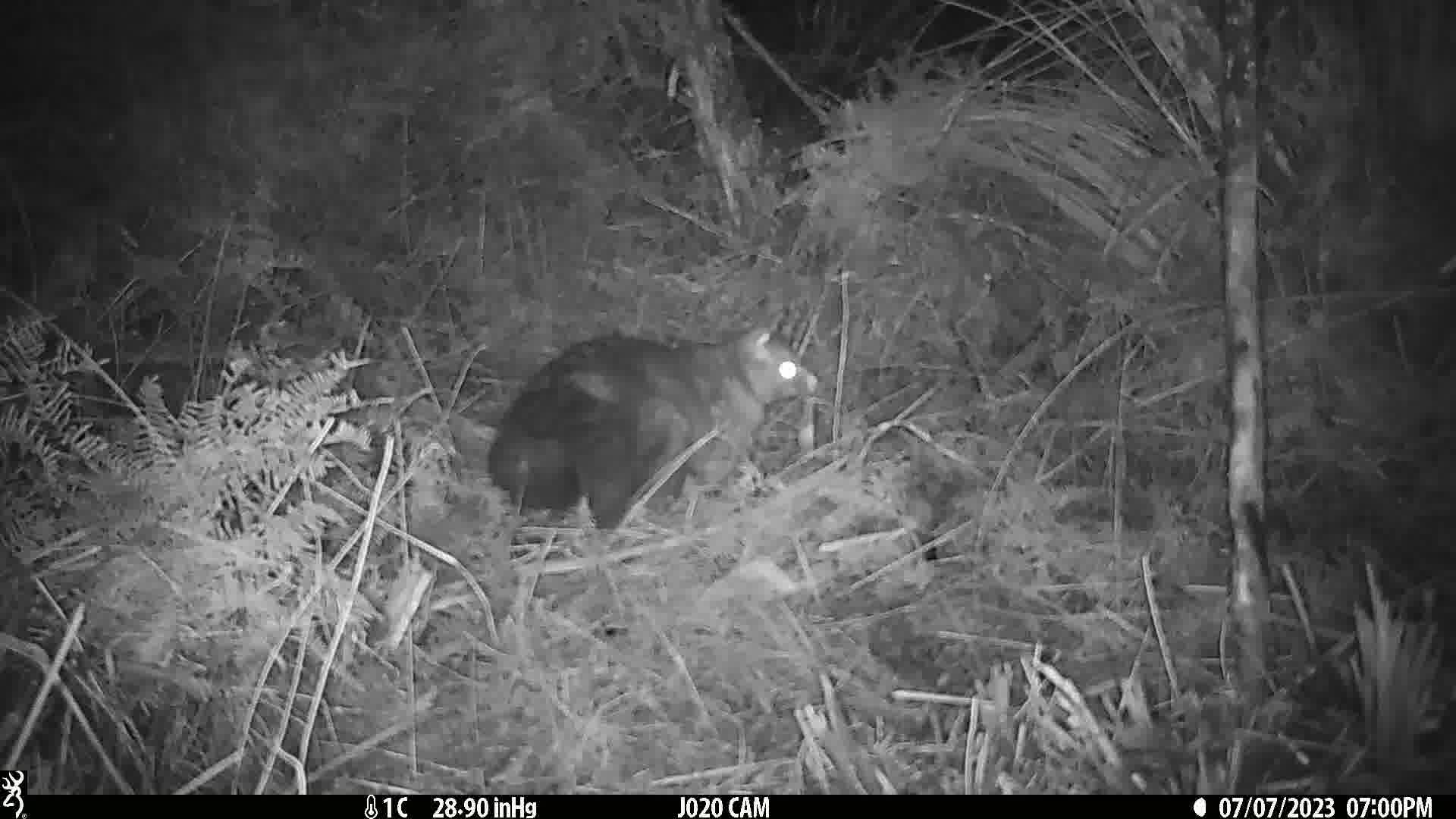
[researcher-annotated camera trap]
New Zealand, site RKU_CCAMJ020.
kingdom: Animalia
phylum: Chordata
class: Mammalia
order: Diprotodontia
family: Phalangeridae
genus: Trichosurus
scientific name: Trichosurus vulpecula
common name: common brushtail possum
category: possum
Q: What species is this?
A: Possum (common brushtail possum) (Trichosurus vulpecula).